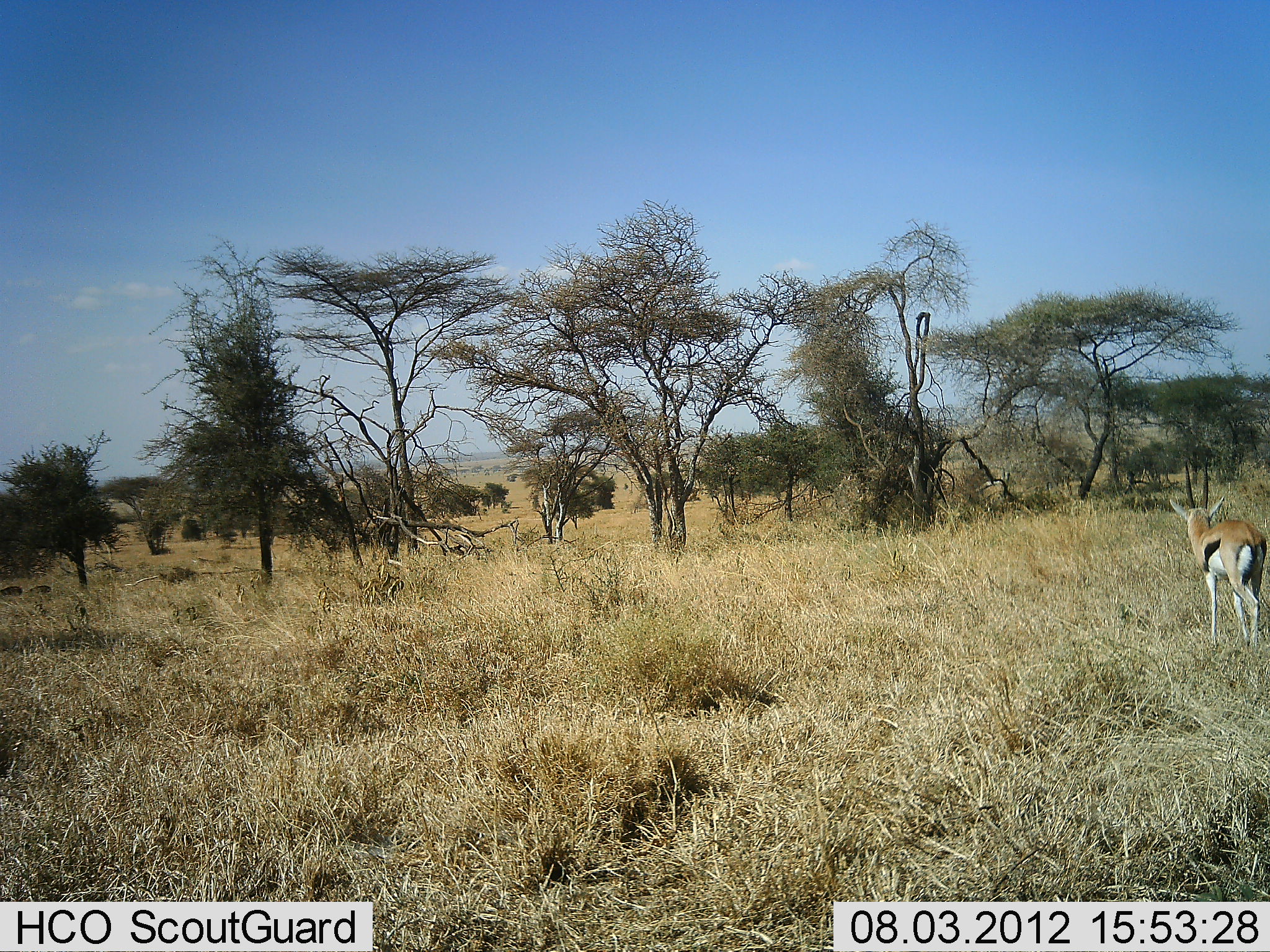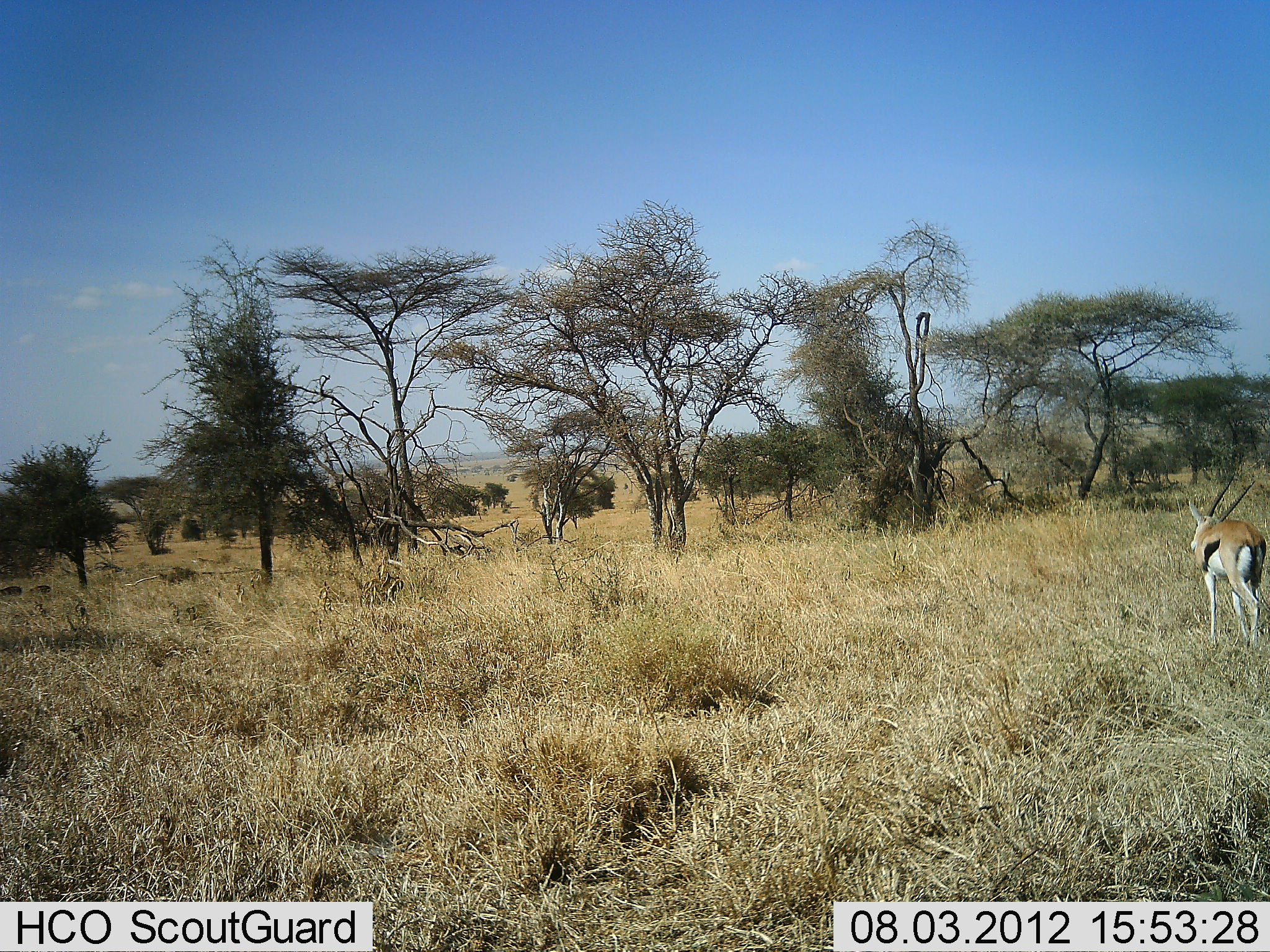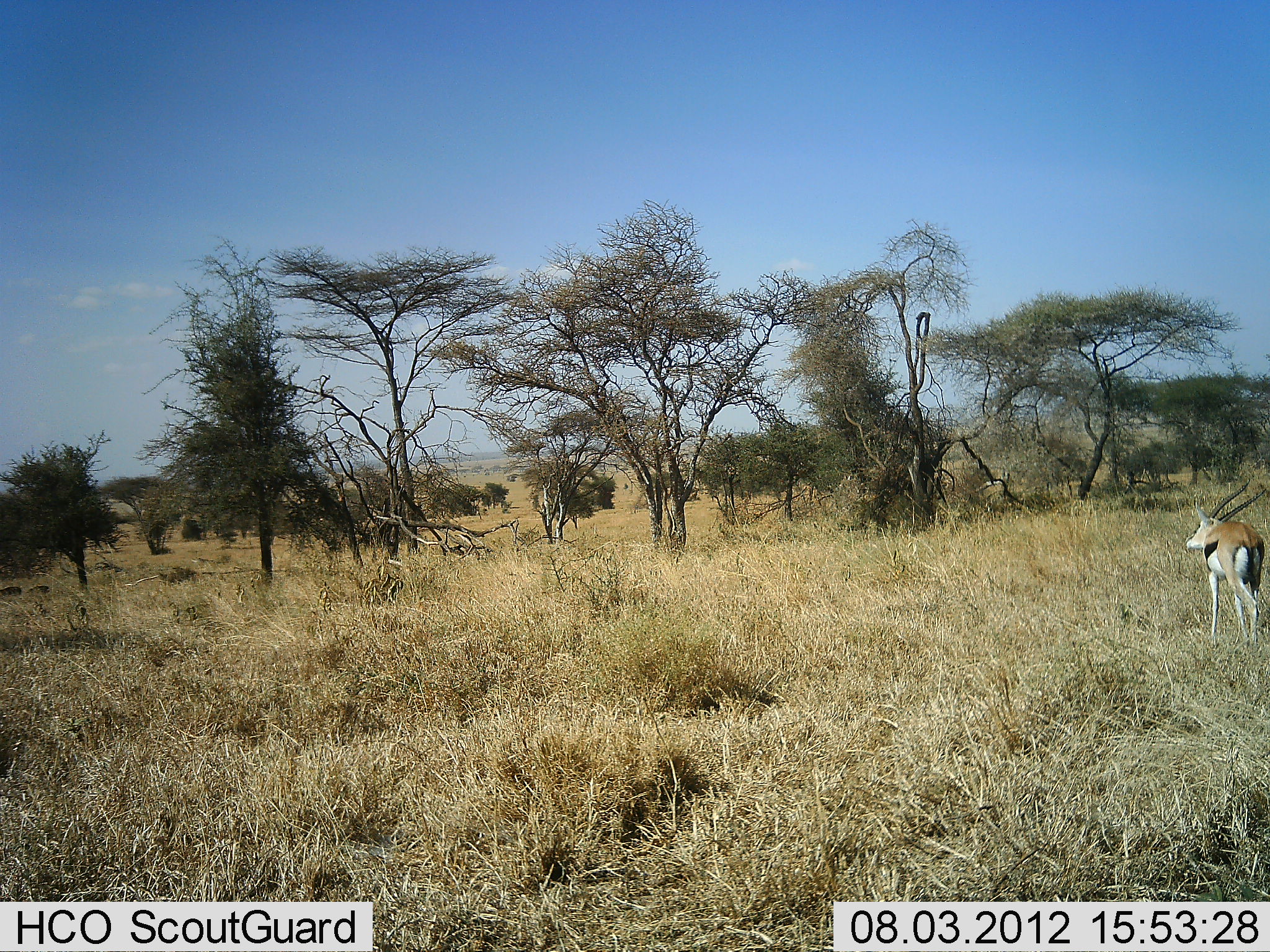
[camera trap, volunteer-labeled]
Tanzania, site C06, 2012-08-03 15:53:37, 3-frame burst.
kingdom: Animalia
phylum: Chordata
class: Mammalia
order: Artiodactyla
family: Bovidae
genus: Eudorcas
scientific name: Eudorcas thomsonii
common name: thomson's gazelle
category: gazellethomsons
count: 1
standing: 90%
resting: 0%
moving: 10%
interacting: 0%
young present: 0%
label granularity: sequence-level